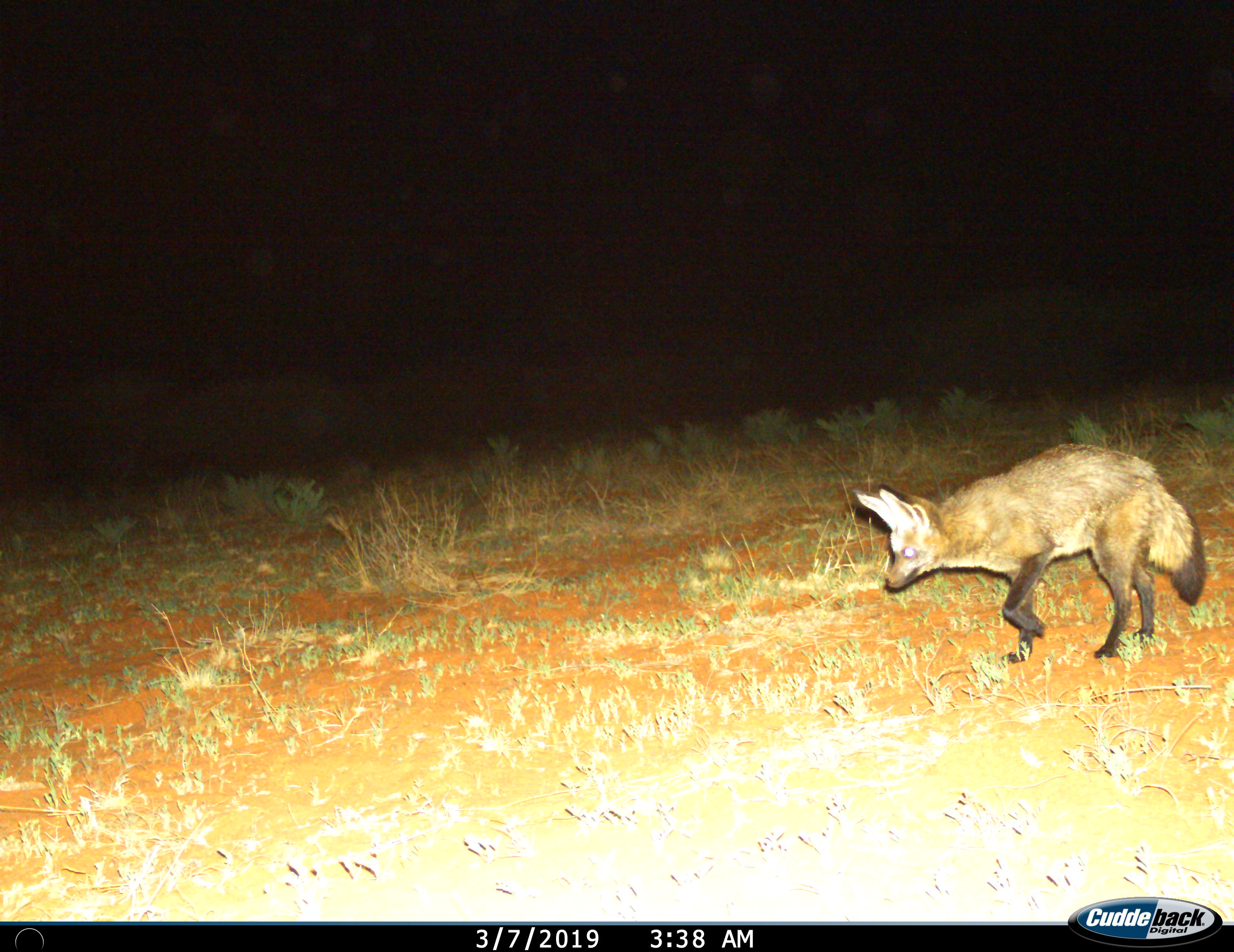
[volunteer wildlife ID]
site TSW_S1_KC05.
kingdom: Animalia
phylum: Chordata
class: Mammalia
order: Carnivora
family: Canidae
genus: Otocyon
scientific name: Otocyon megalotis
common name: bat-eared fox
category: foxbateared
Foxbateared (bat-eared fox) (Otocyon megalotis), count 1. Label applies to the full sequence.